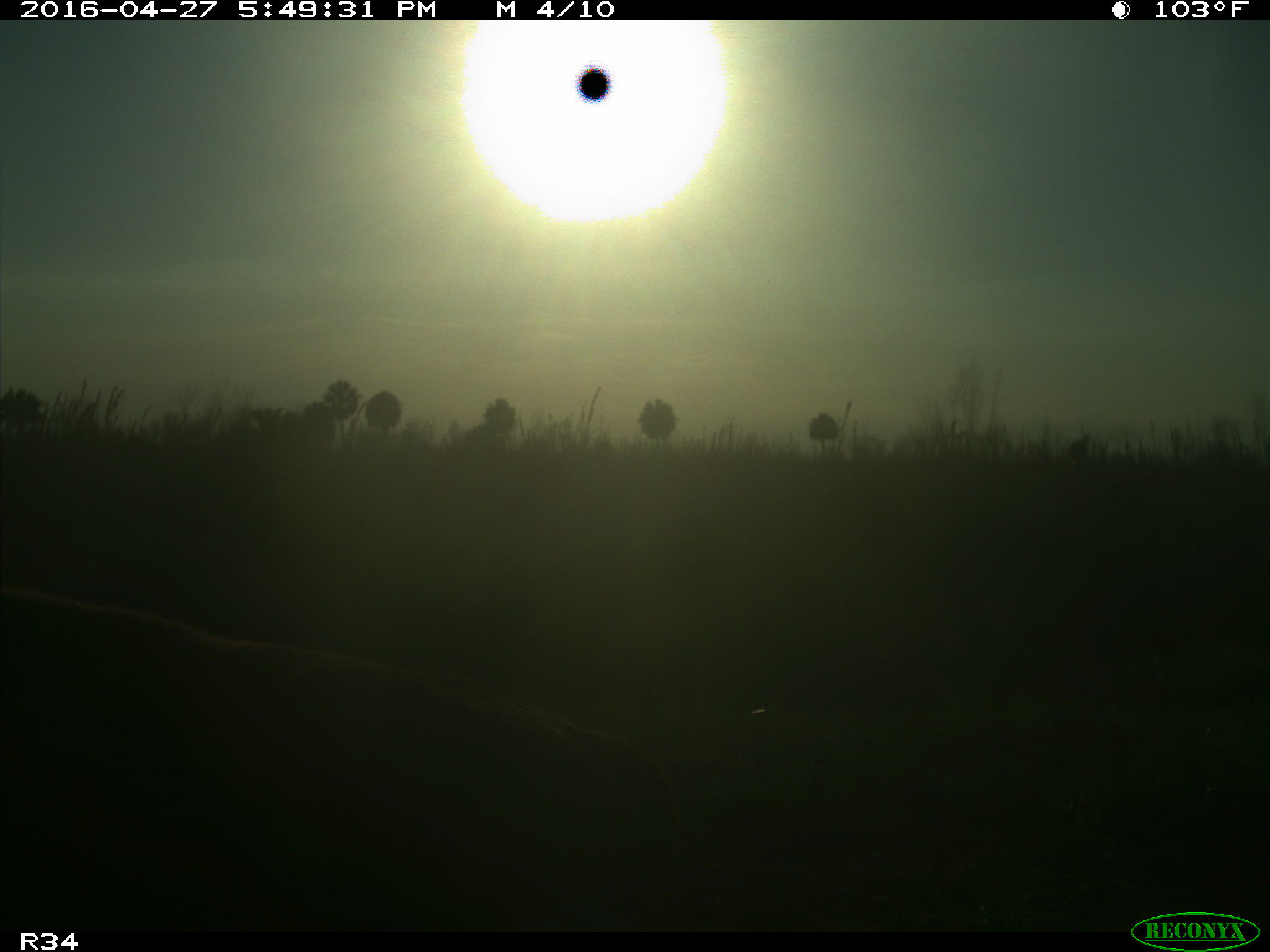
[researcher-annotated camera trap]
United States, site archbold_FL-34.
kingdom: Animalia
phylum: Chordata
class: Mammalia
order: Artiodactyla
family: Bovidae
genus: Bos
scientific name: Bos taurus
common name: domestic cow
Bos taurus (domestic cow).